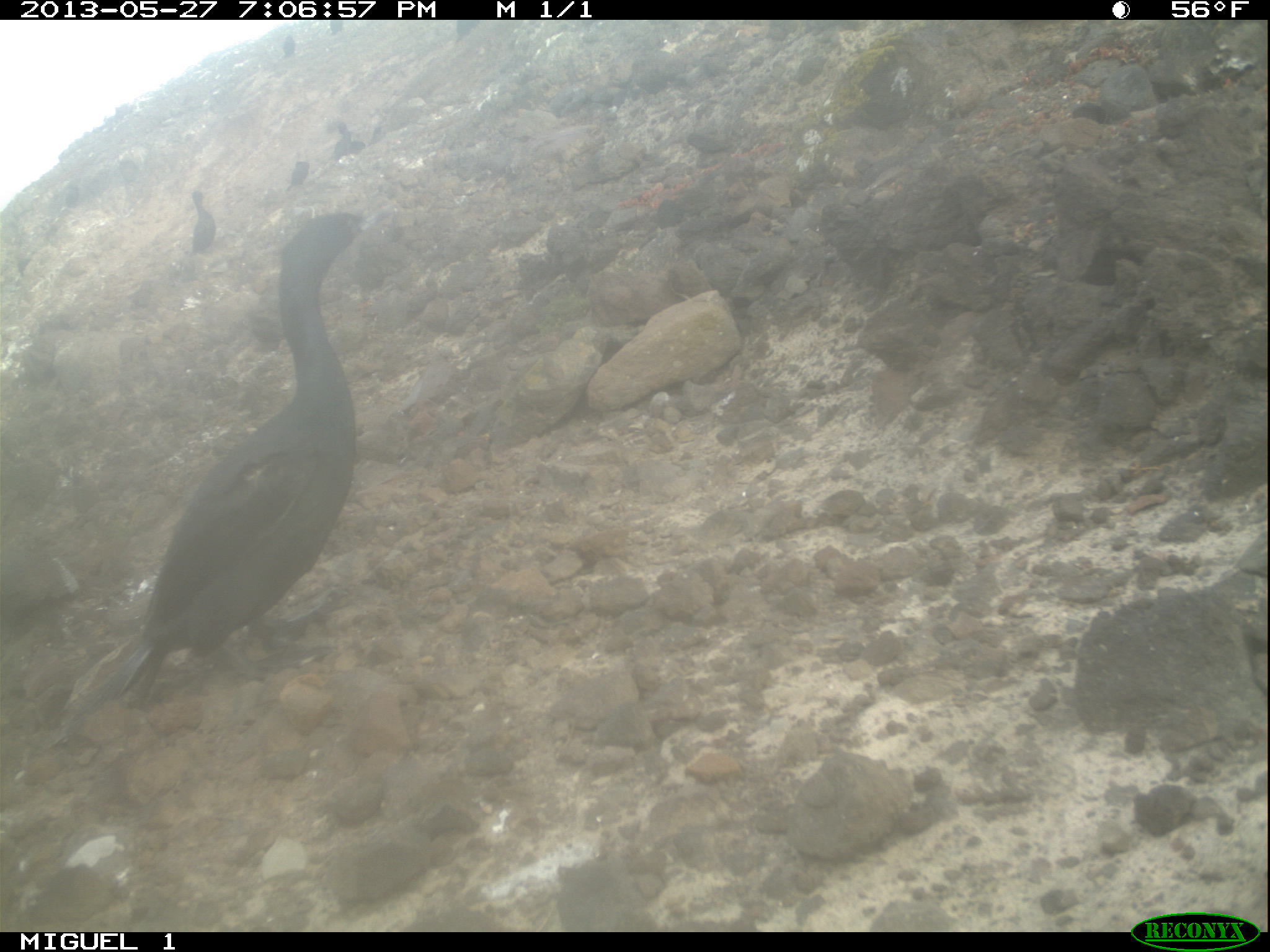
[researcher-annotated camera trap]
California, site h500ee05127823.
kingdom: Animalia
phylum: Chordata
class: Aves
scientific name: Aves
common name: bird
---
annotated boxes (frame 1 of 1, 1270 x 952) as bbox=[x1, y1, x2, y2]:
bird: bbox=[46, 208, 395, 749]; bbox=[192, 190, 215, 254]; bbox=[334, 129, 365, 163]; bbox=[288, 160, 309, 190]; bbox=[455, 20, 479, 40]; bbox=[283, 34, 295, 57]; bbox=[330, 19, 344, 35]